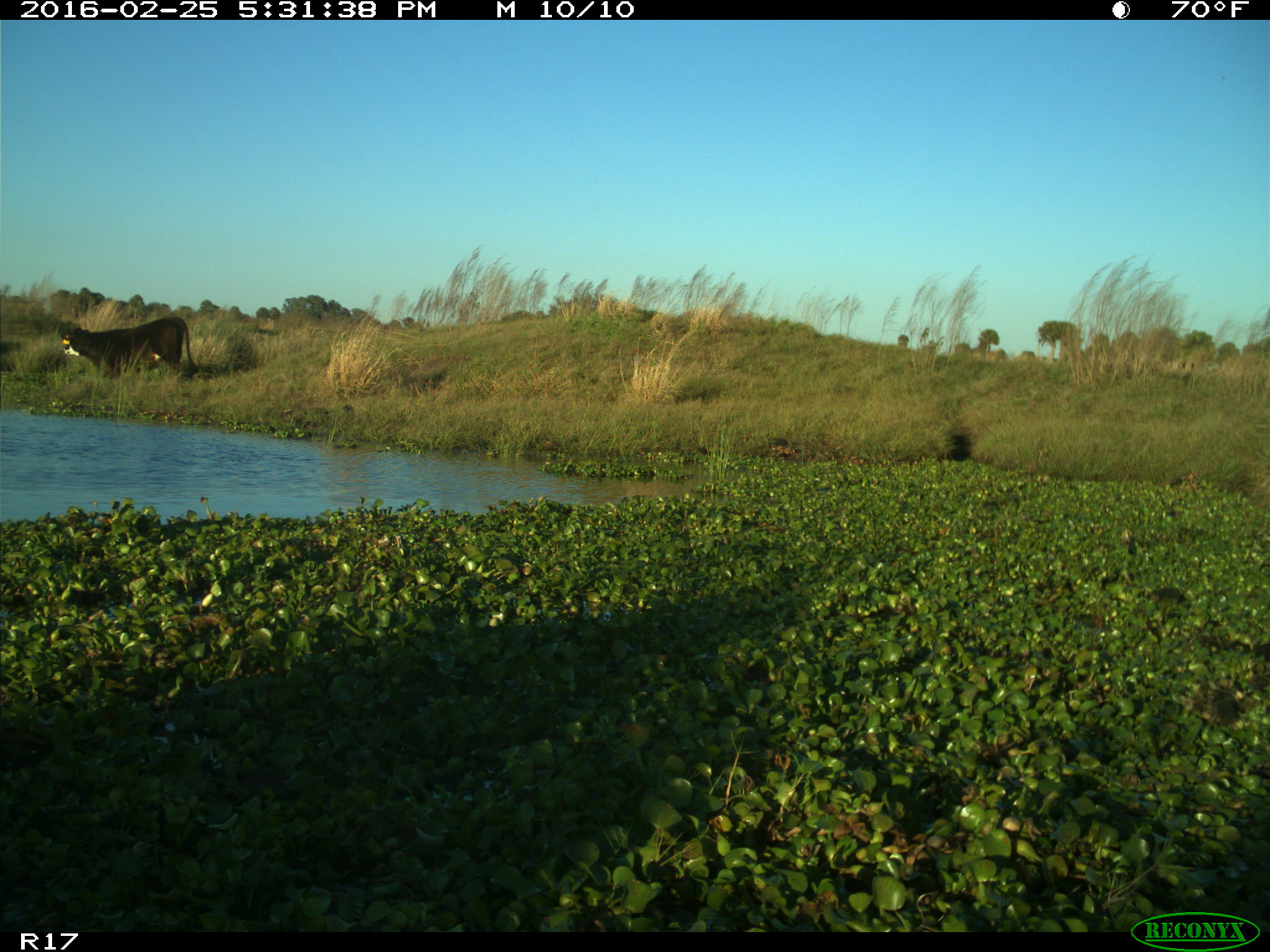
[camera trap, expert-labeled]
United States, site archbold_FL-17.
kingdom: Animalia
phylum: Chordata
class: Mammalia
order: Artiodactyla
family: Bovidae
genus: Bos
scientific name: Bos taurus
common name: domestic cow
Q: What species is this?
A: Bos taurus (domestic cow).